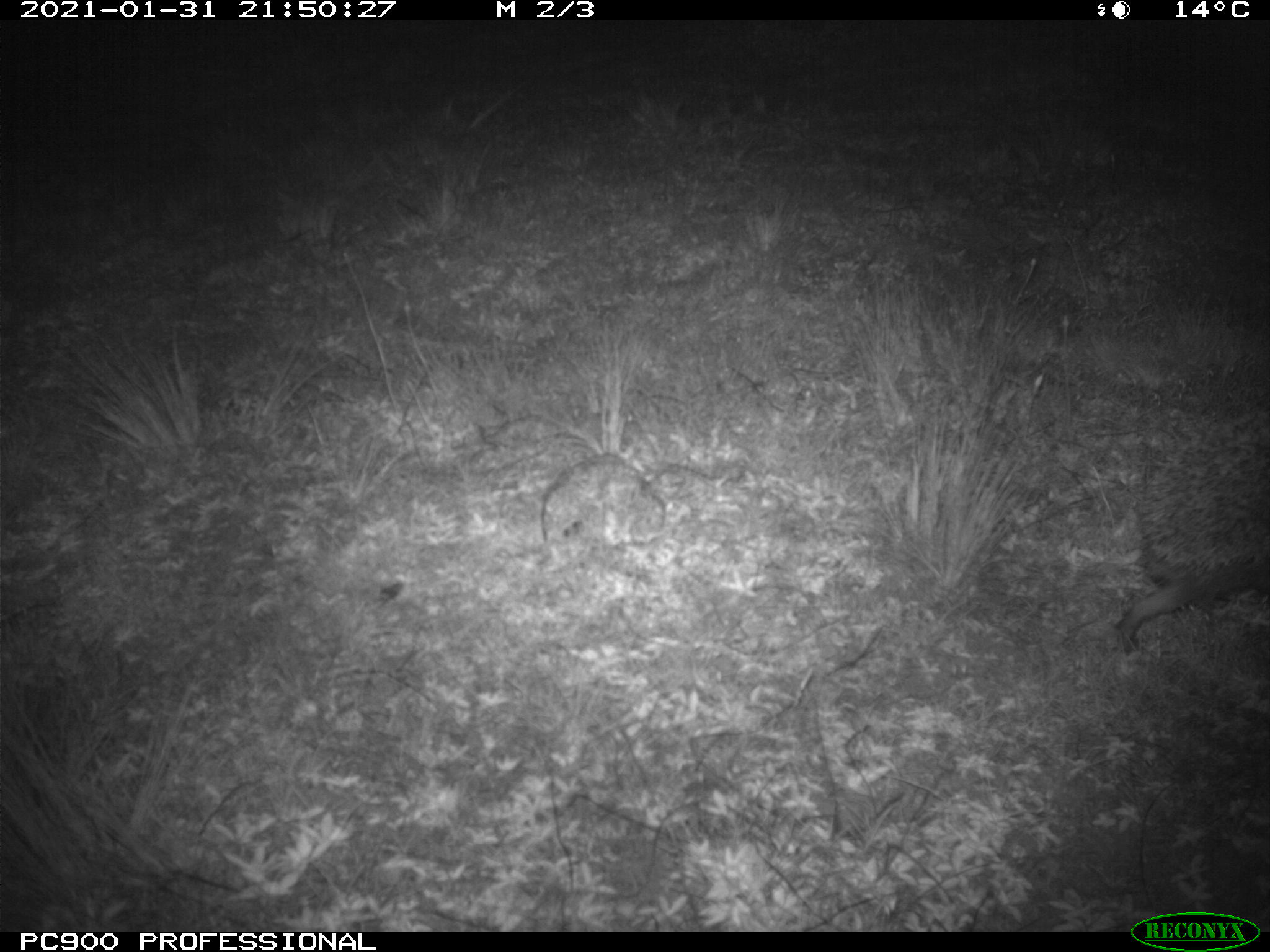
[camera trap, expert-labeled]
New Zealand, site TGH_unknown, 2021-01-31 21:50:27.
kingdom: Animalia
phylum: Chordata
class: Mammalia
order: Eulipotyphla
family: Erinaceidae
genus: Erinaceus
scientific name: Erinaceus europaeus europaeus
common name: european hedgehog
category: hedgehog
Hedgehog (european hedgehog) (Erinaceus europaeus europaeus).